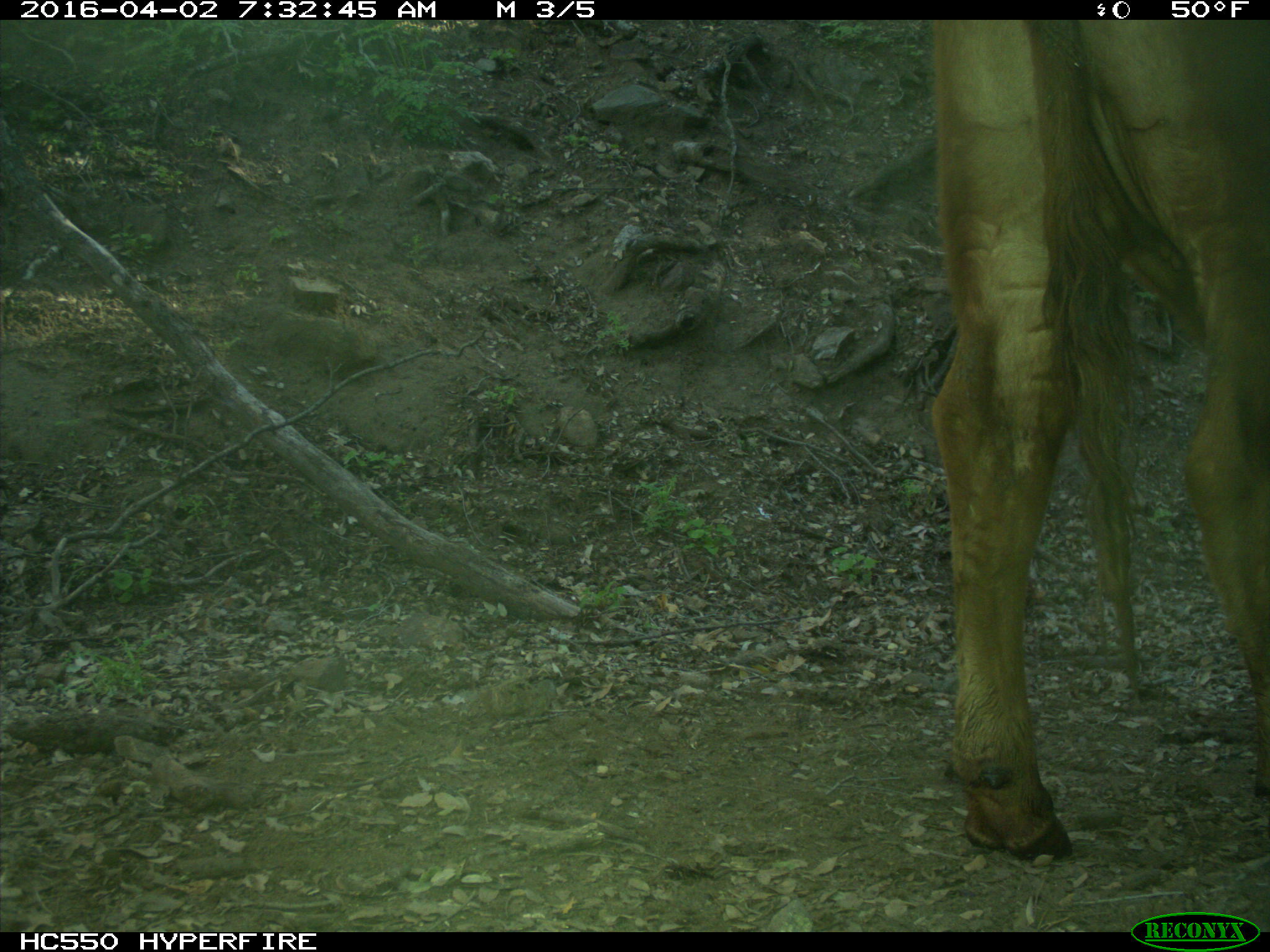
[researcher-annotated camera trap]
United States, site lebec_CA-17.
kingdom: Animalia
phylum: Chordata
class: Mammalia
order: Artiodactyla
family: Bovidae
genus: Bos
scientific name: Bos taurus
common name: domestic cow